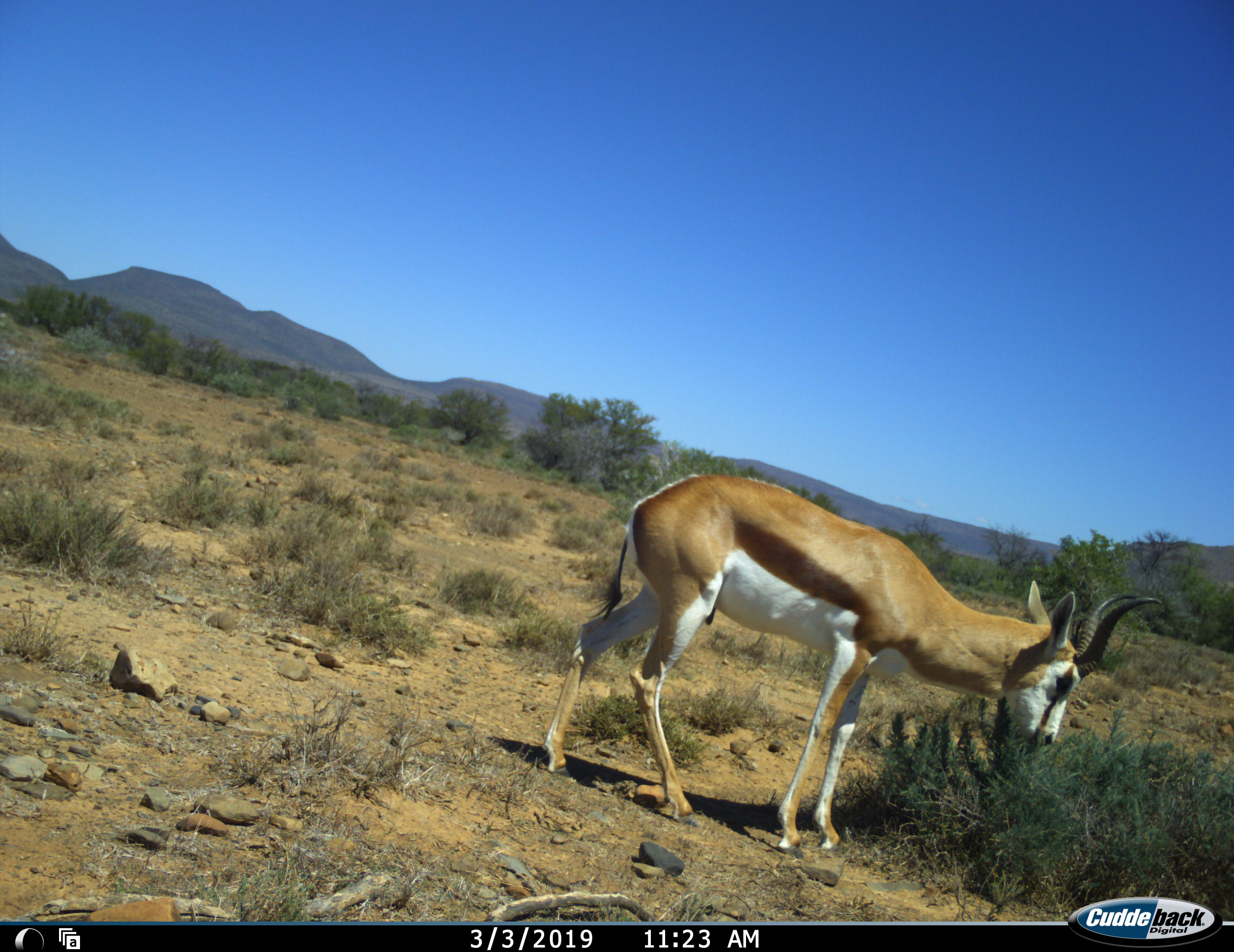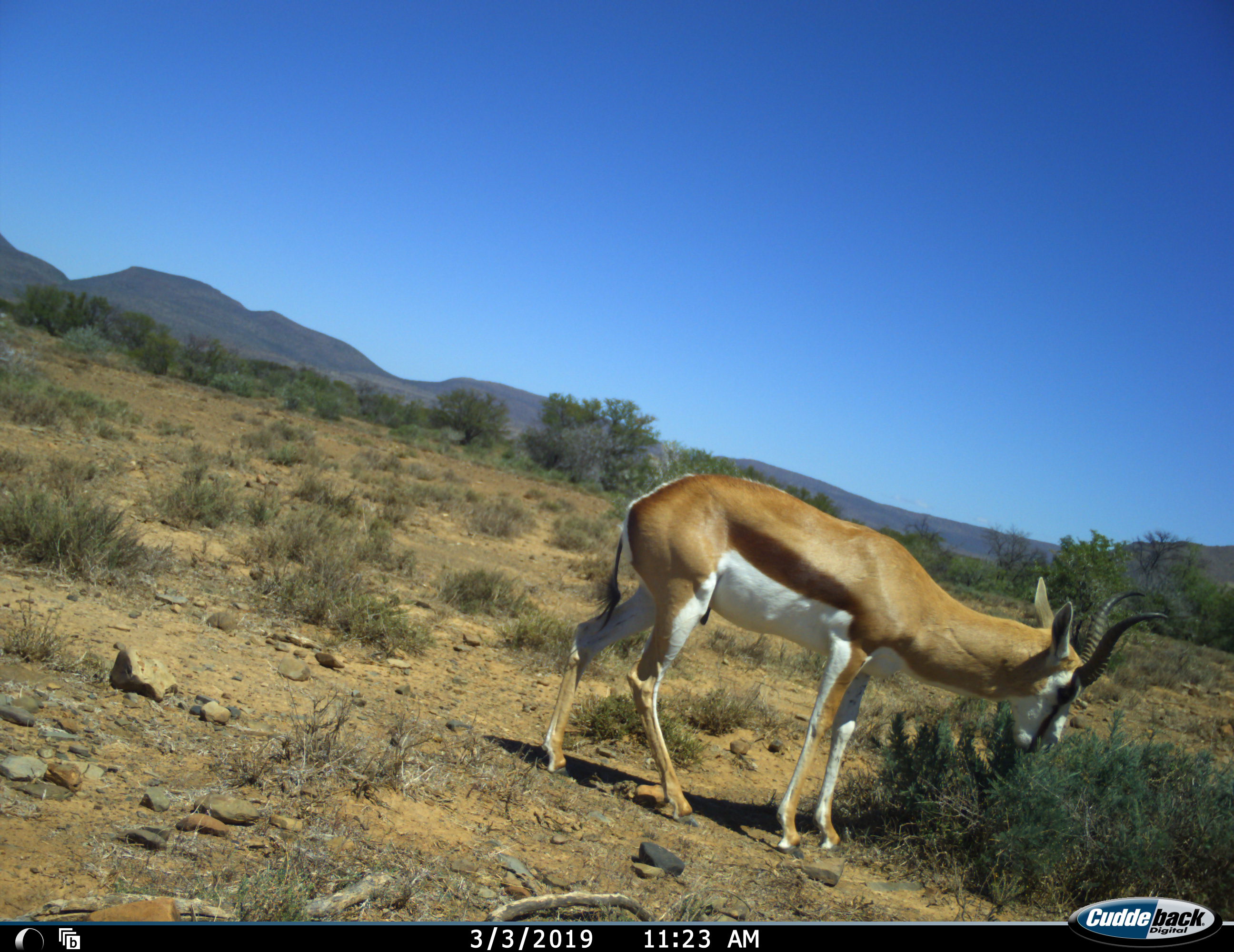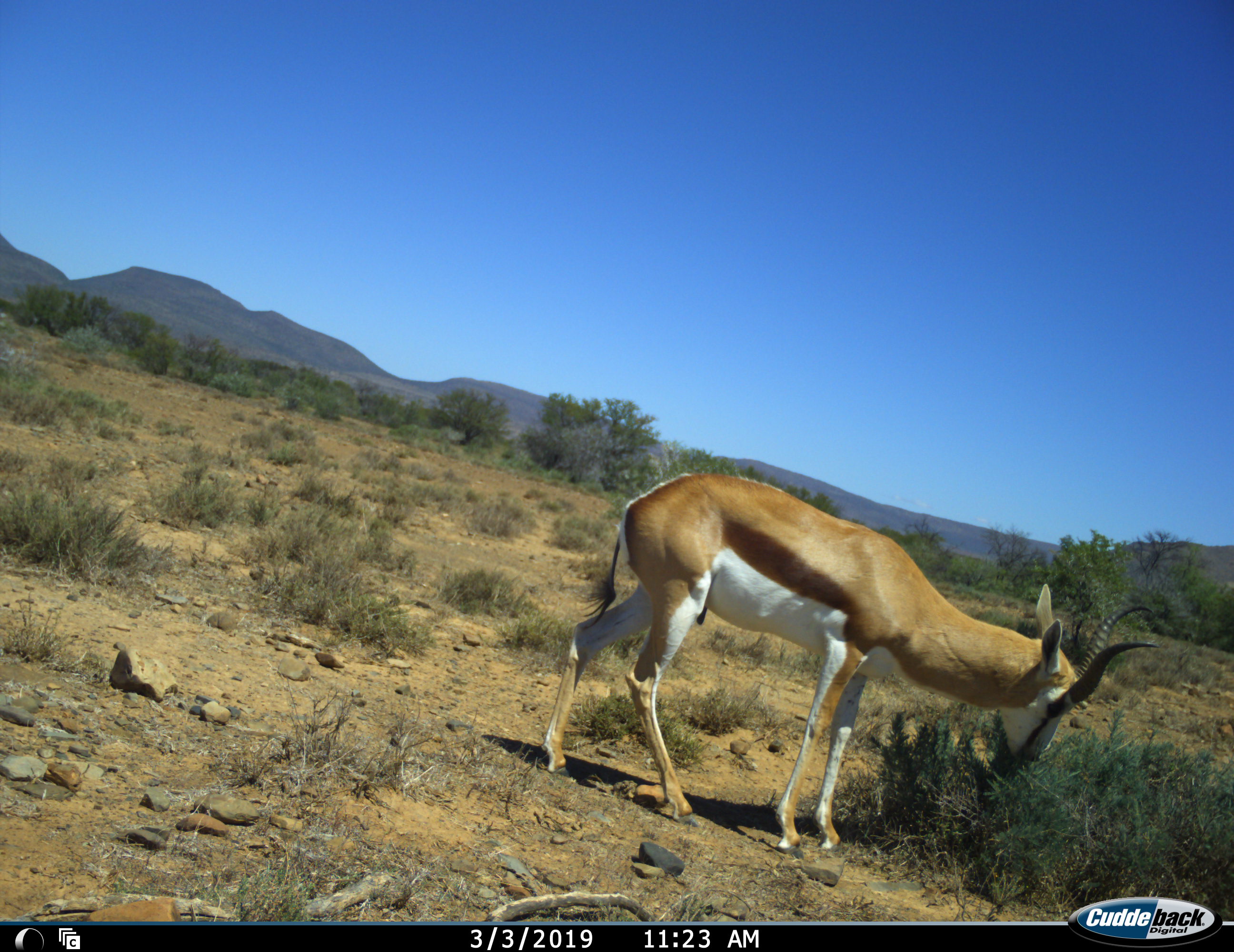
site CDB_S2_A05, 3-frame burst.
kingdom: Animalia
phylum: Chordata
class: Mammalia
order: Artiodactyla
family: Bovidae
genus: Antidorcas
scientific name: Antidorcas marsupialis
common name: springbok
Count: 1.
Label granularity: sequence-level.